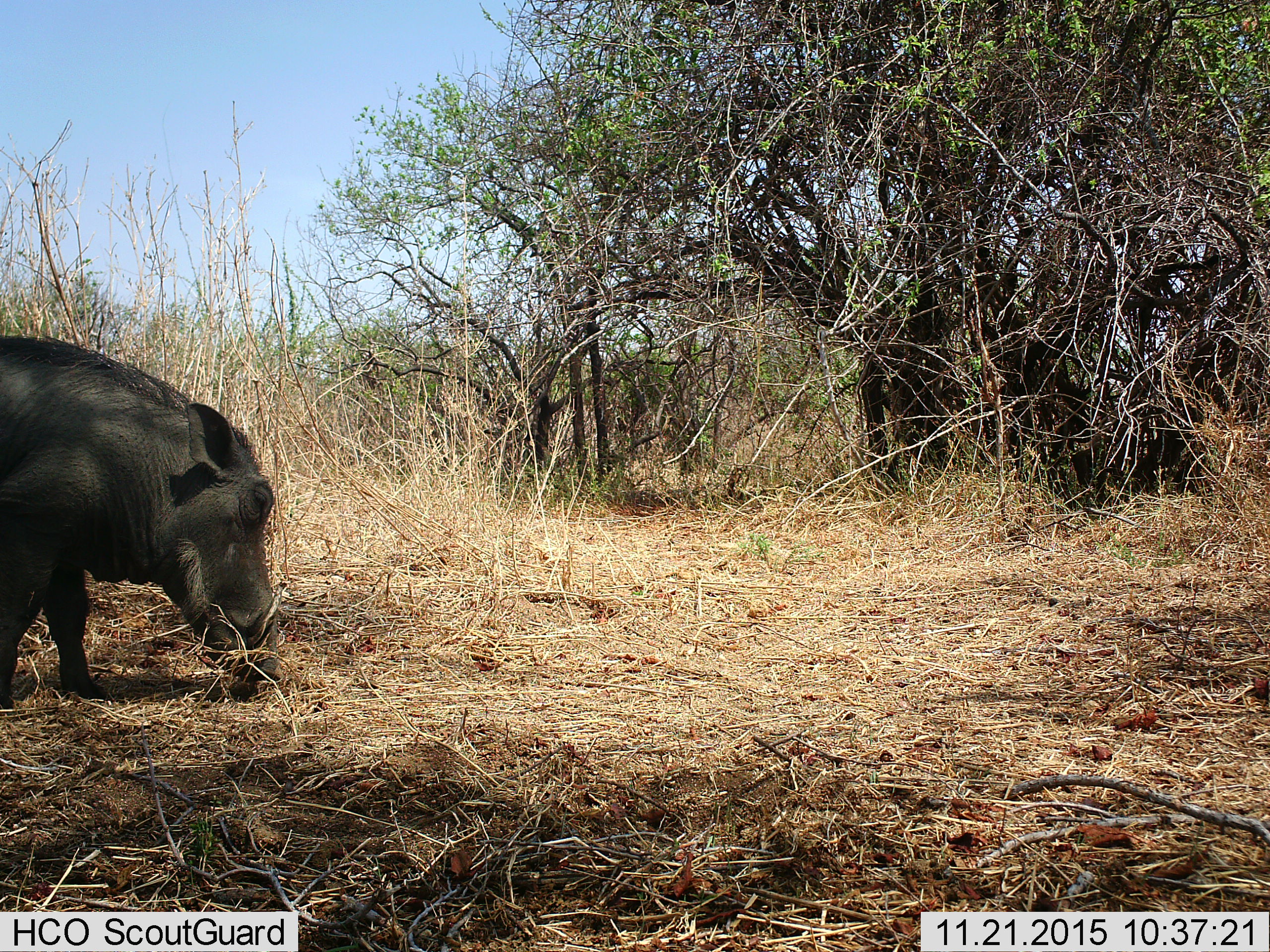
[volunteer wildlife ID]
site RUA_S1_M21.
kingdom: Animalia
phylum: Chordata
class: Mammalia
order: Artiodactyla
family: Suidae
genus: Phacochoerus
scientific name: Phacochoerus africanus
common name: warthog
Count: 1.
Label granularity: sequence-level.